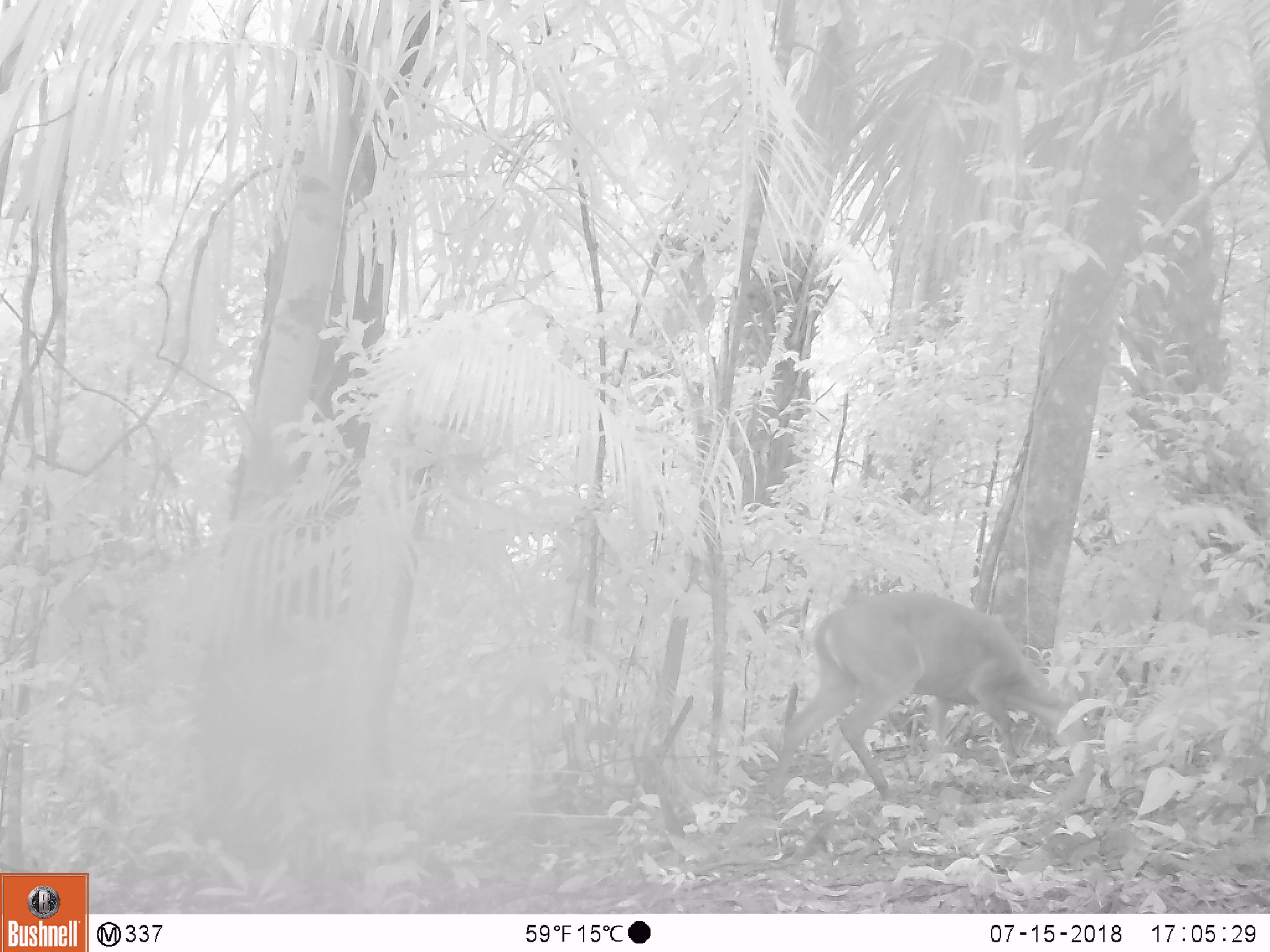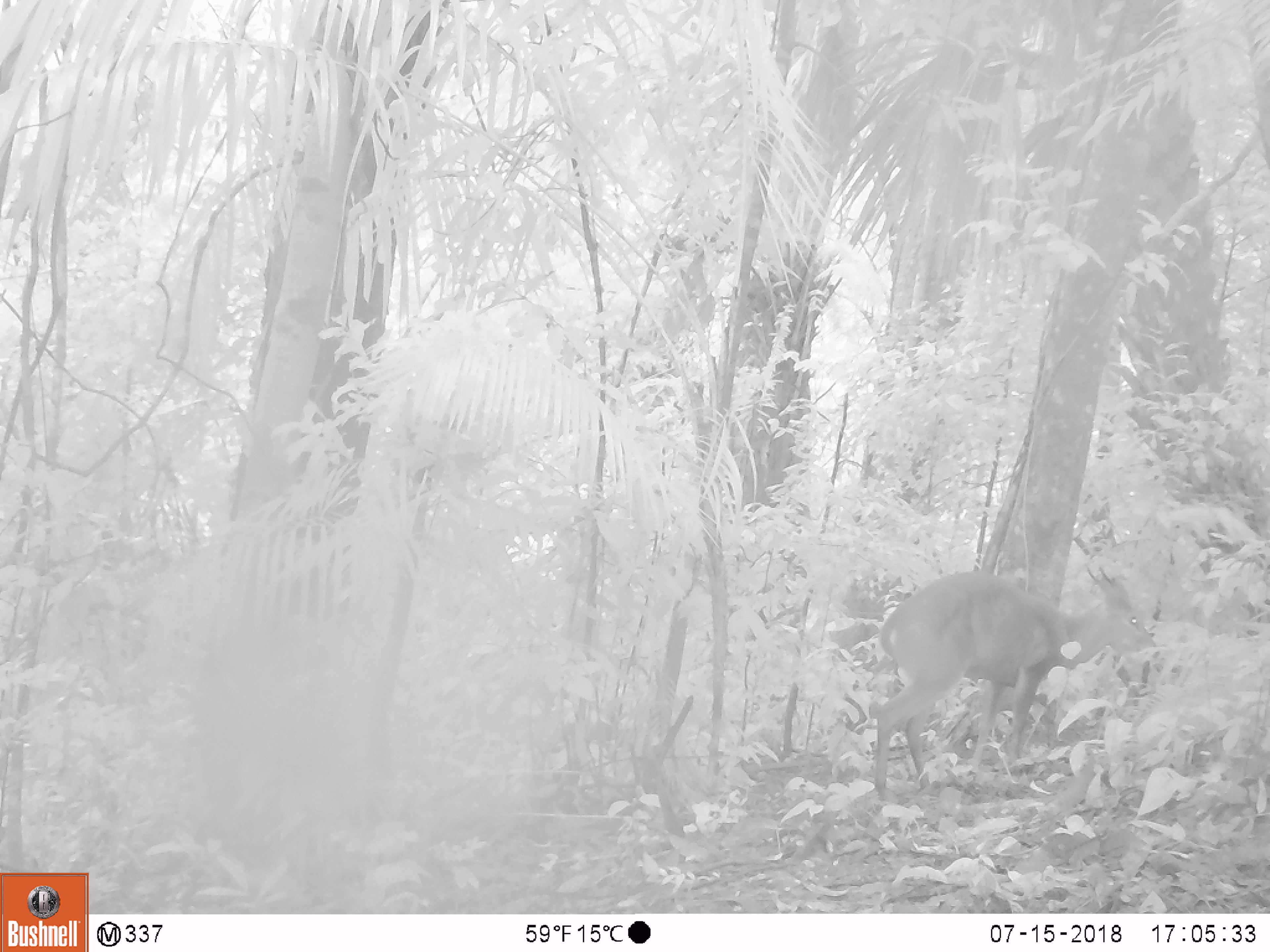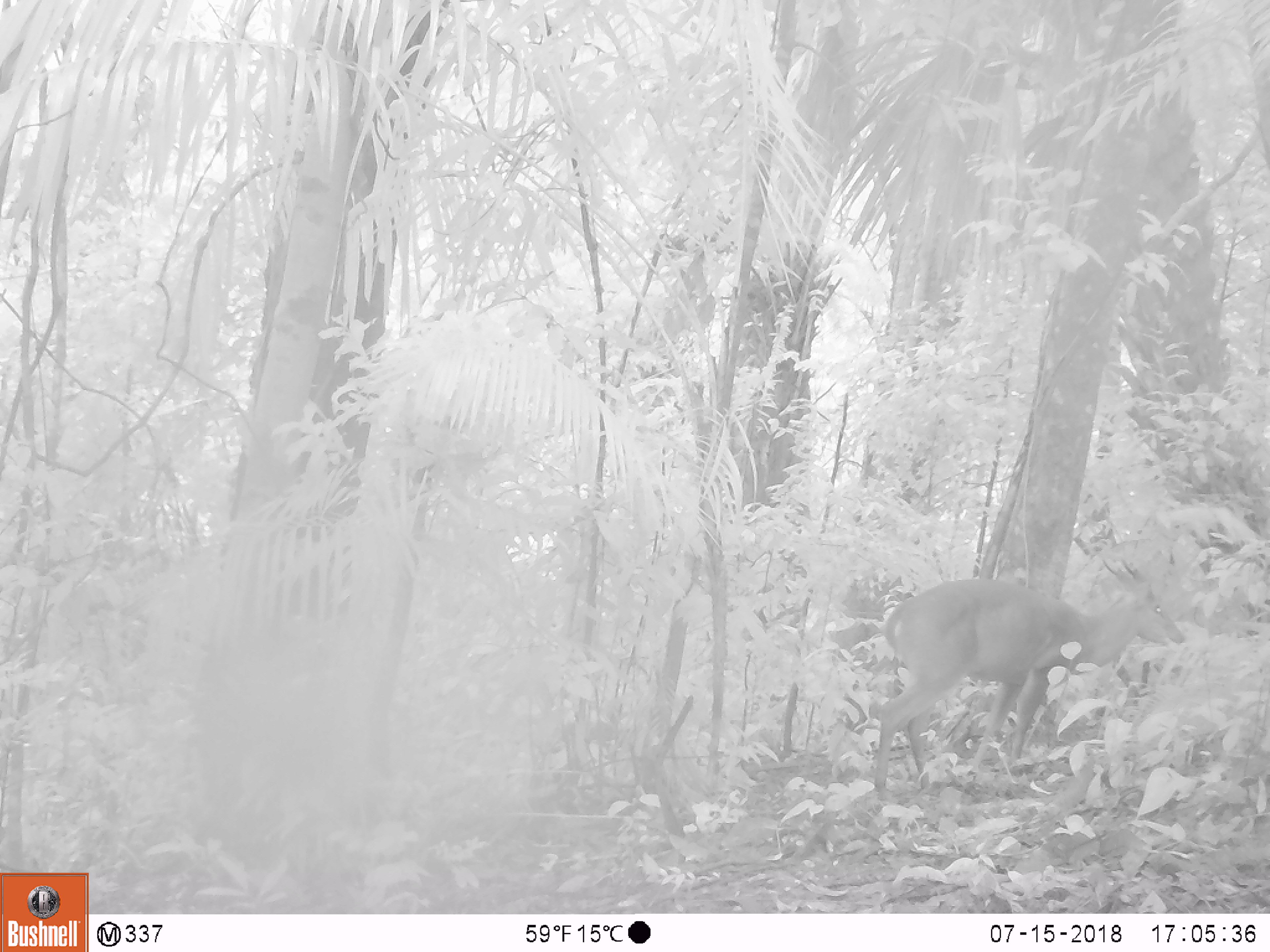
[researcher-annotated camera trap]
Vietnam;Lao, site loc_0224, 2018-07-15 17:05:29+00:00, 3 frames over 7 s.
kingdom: Animalia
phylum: Chordata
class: Mammalia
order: Artiodactyla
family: Cervidae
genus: Muntiacus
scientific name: Muntiacus vuquangensis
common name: large-antlered muntjac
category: large antlered muntjac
Large antlered muntjac (large-antlered muntjac) (Muntiacus vuquangensis). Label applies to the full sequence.